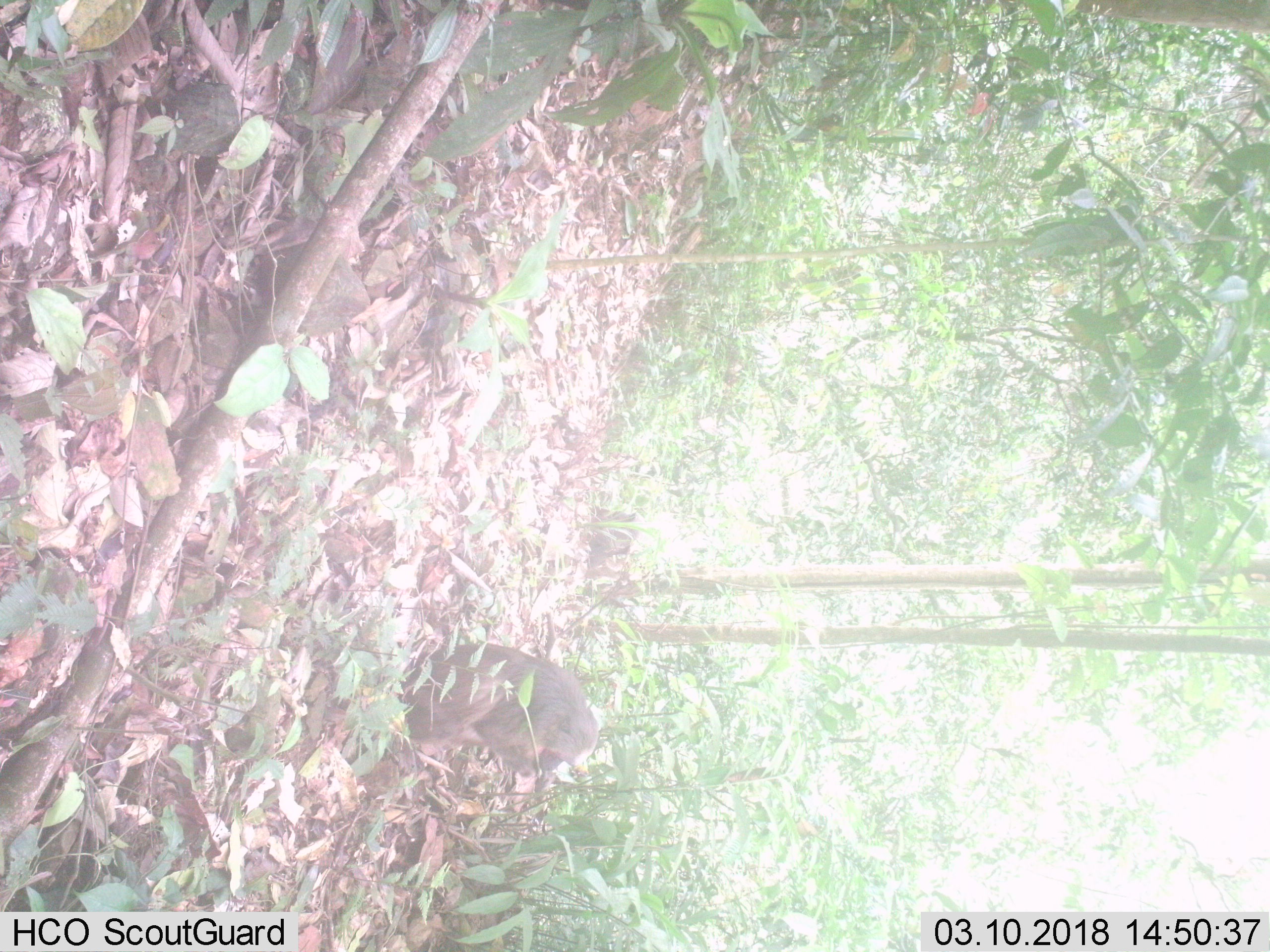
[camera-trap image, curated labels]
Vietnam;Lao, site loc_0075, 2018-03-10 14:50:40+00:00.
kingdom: Animalia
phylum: Chordata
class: Mammalia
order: Primates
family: Cercopithecidae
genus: Macaca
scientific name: Macaca arctoides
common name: stump-tailed macaque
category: stump tailed macaque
Stump tailed macaque (stump-tailed macaque) (Macaca arctoides). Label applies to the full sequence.